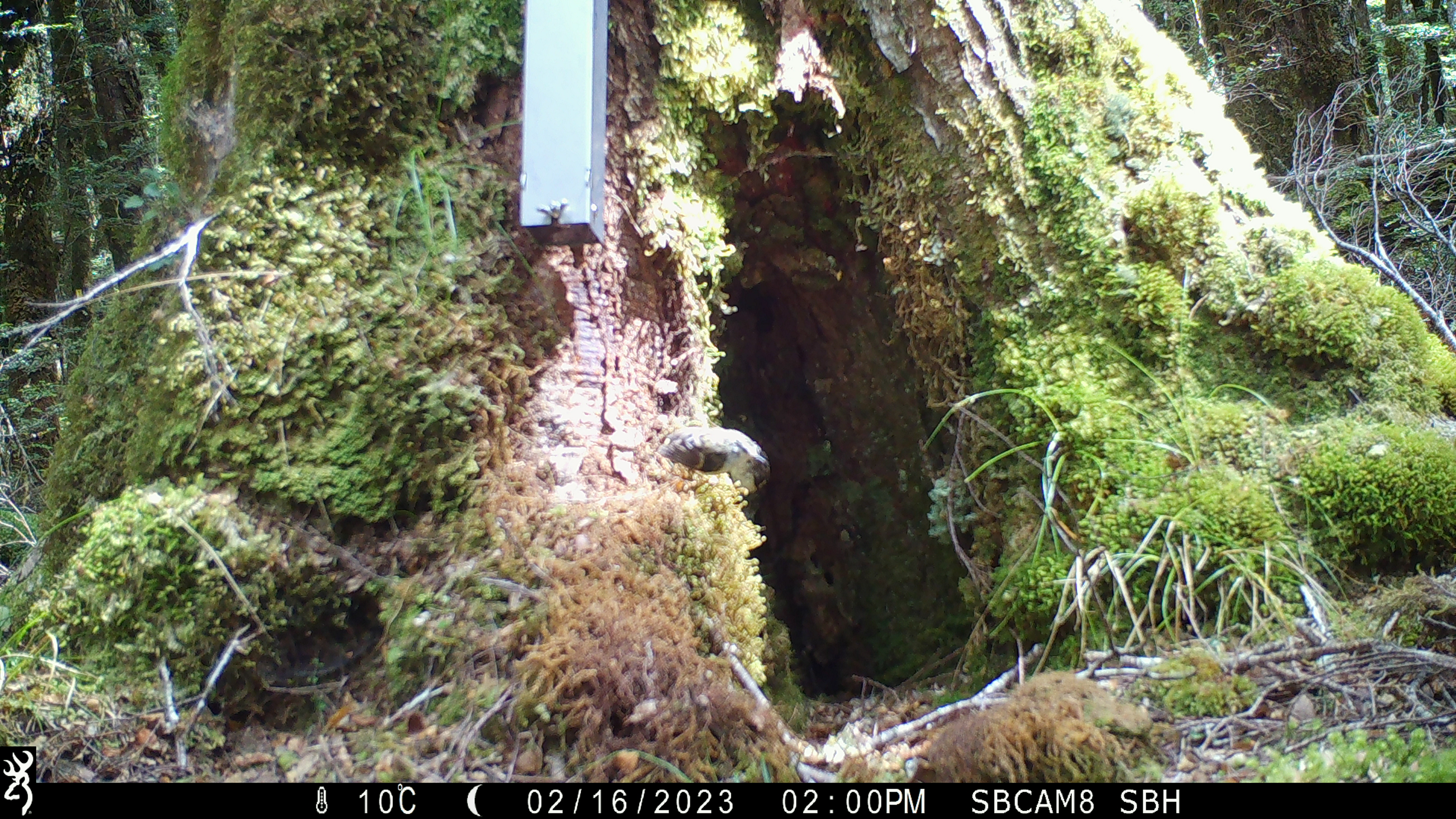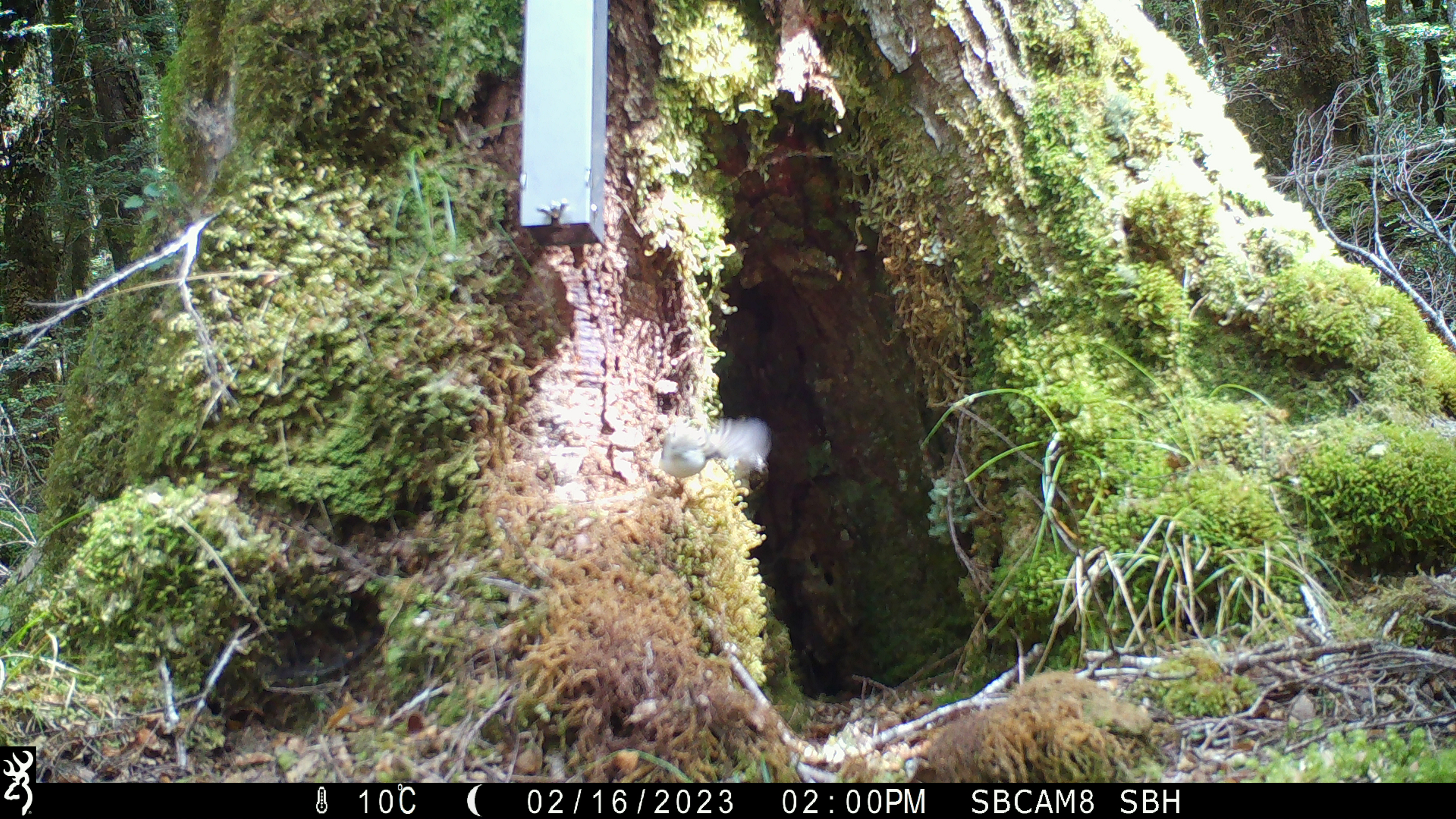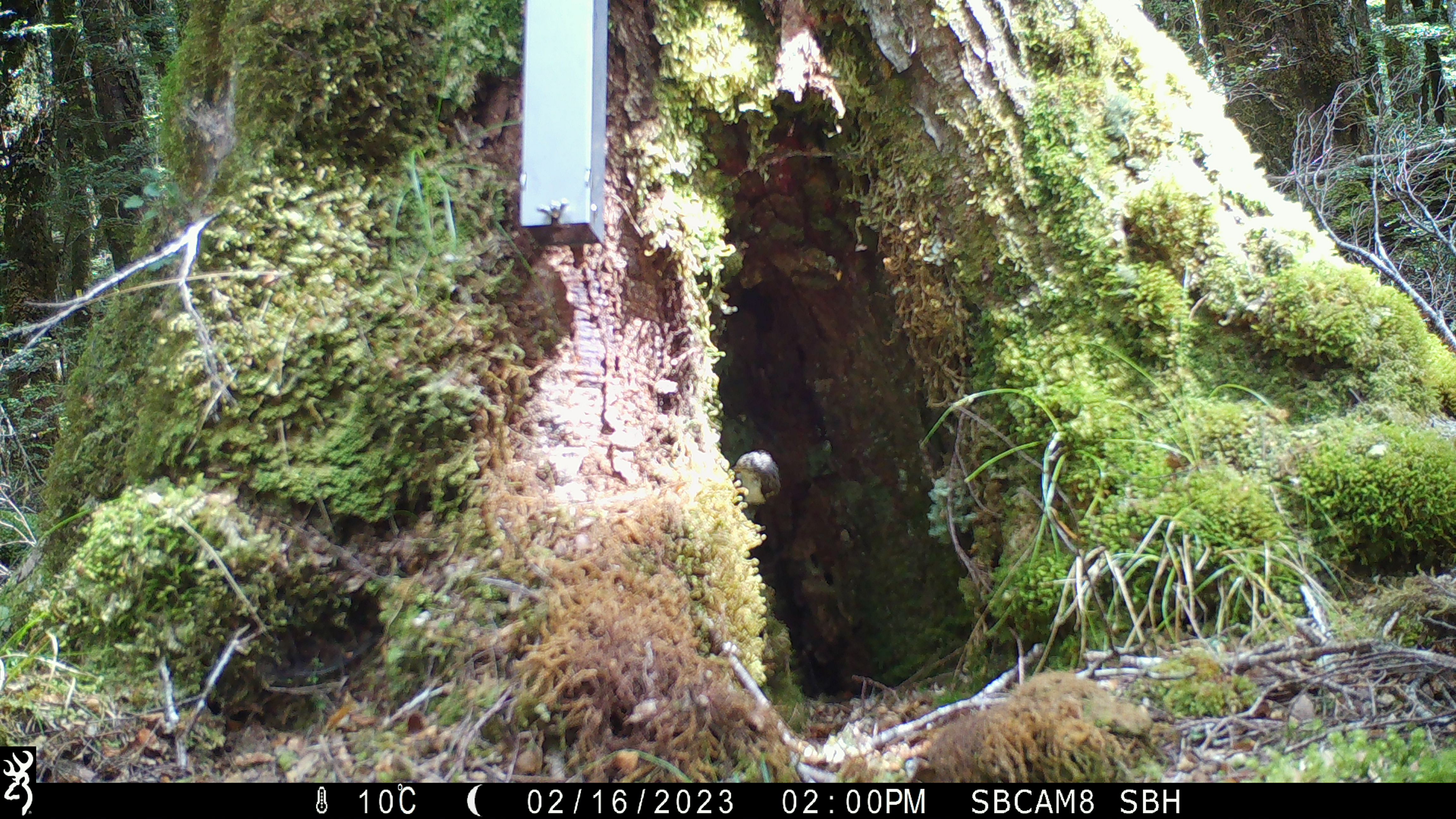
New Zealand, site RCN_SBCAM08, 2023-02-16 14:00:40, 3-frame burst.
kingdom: Animalia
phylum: Chordata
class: Aves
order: Passeriformes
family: Acanthisittidae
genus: Acanthisitta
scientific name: Acanthisitta chloris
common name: rifleman